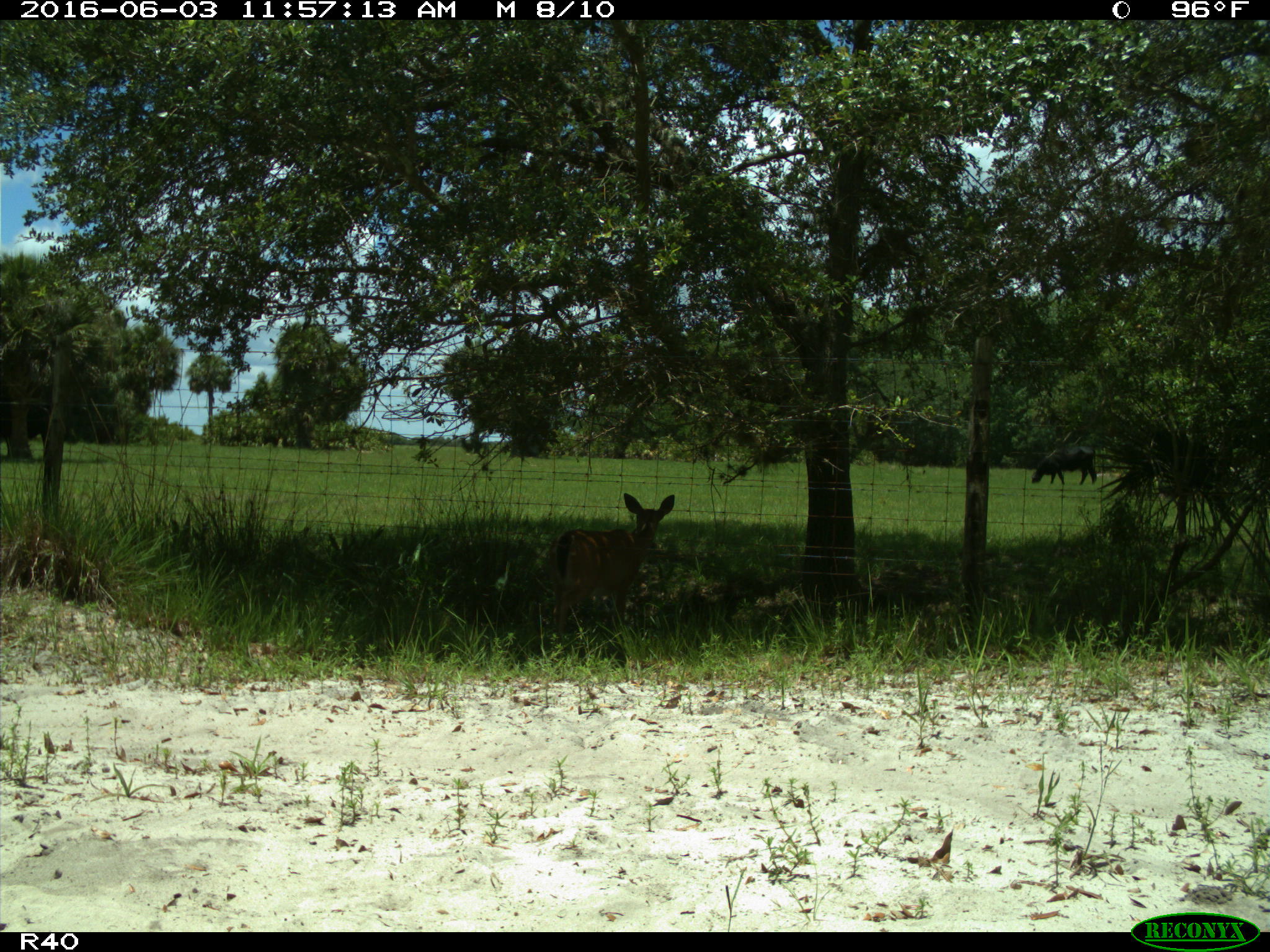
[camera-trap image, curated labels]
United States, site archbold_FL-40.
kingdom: Animalia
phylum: Chordata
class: Mammalia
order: Artiodactyla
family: Cervidae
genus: Odocoileus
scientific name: Odocoileus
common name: deer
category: unidentified deer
Unidentified deer (deer) (Odocoileus).